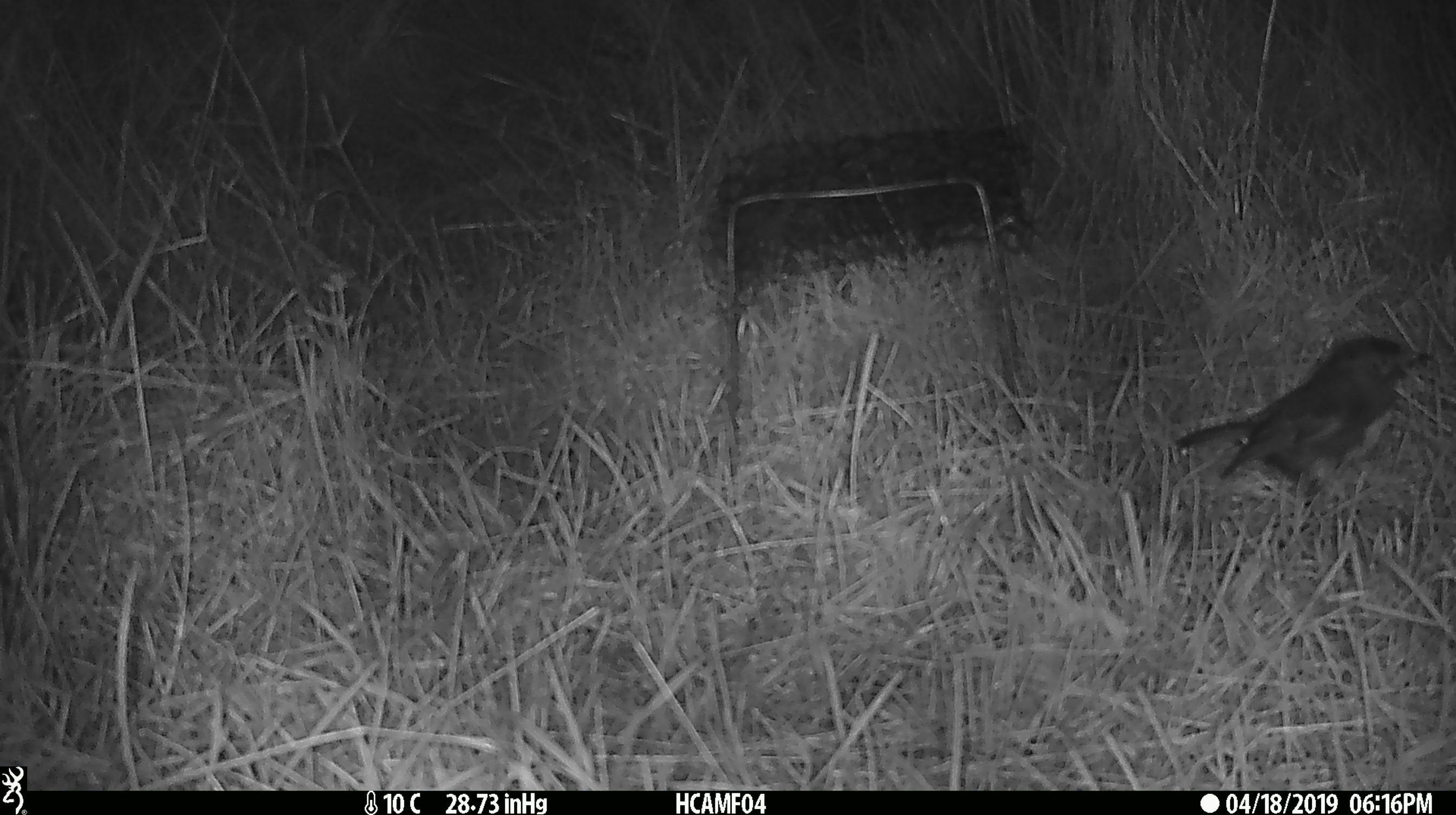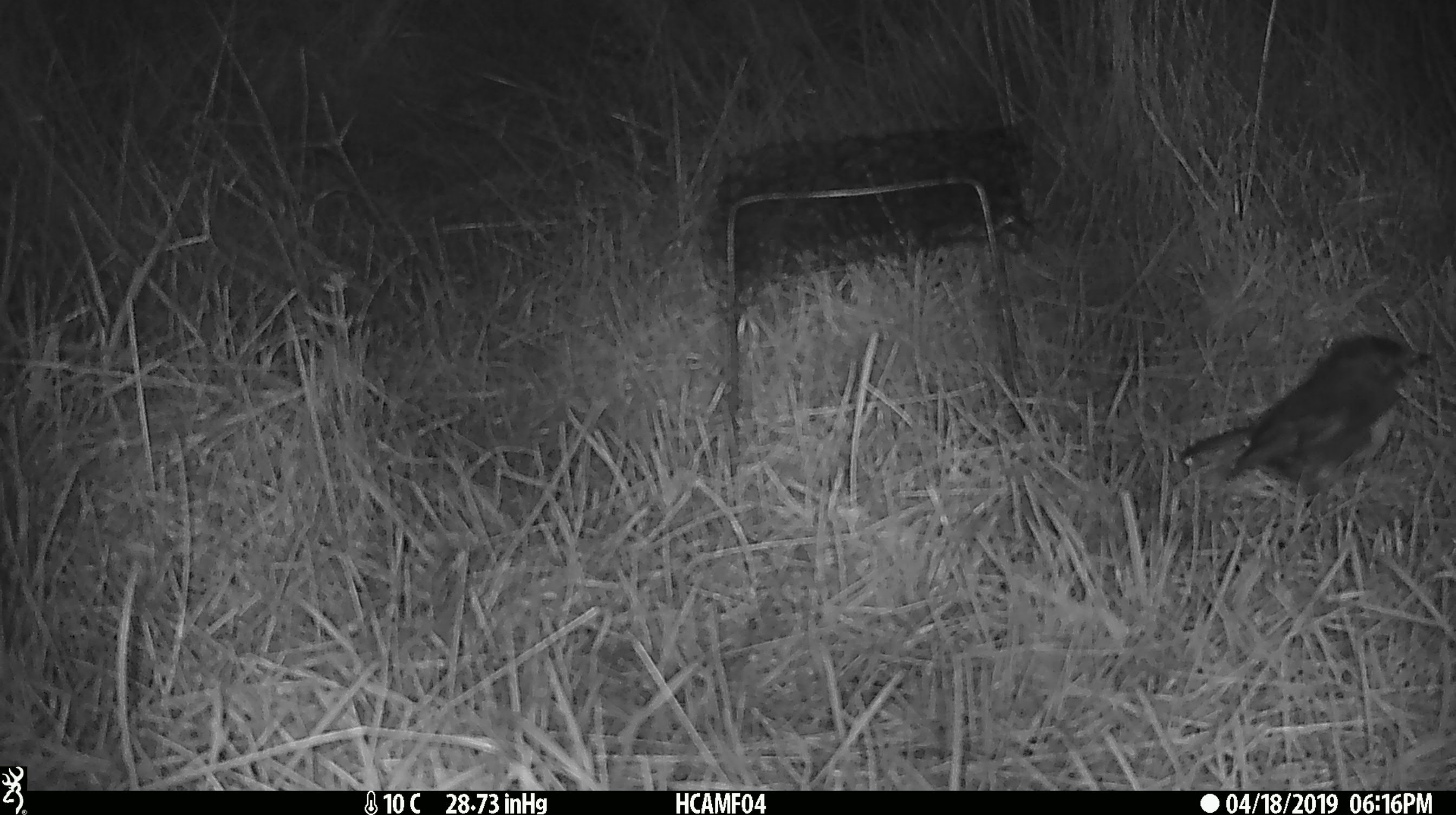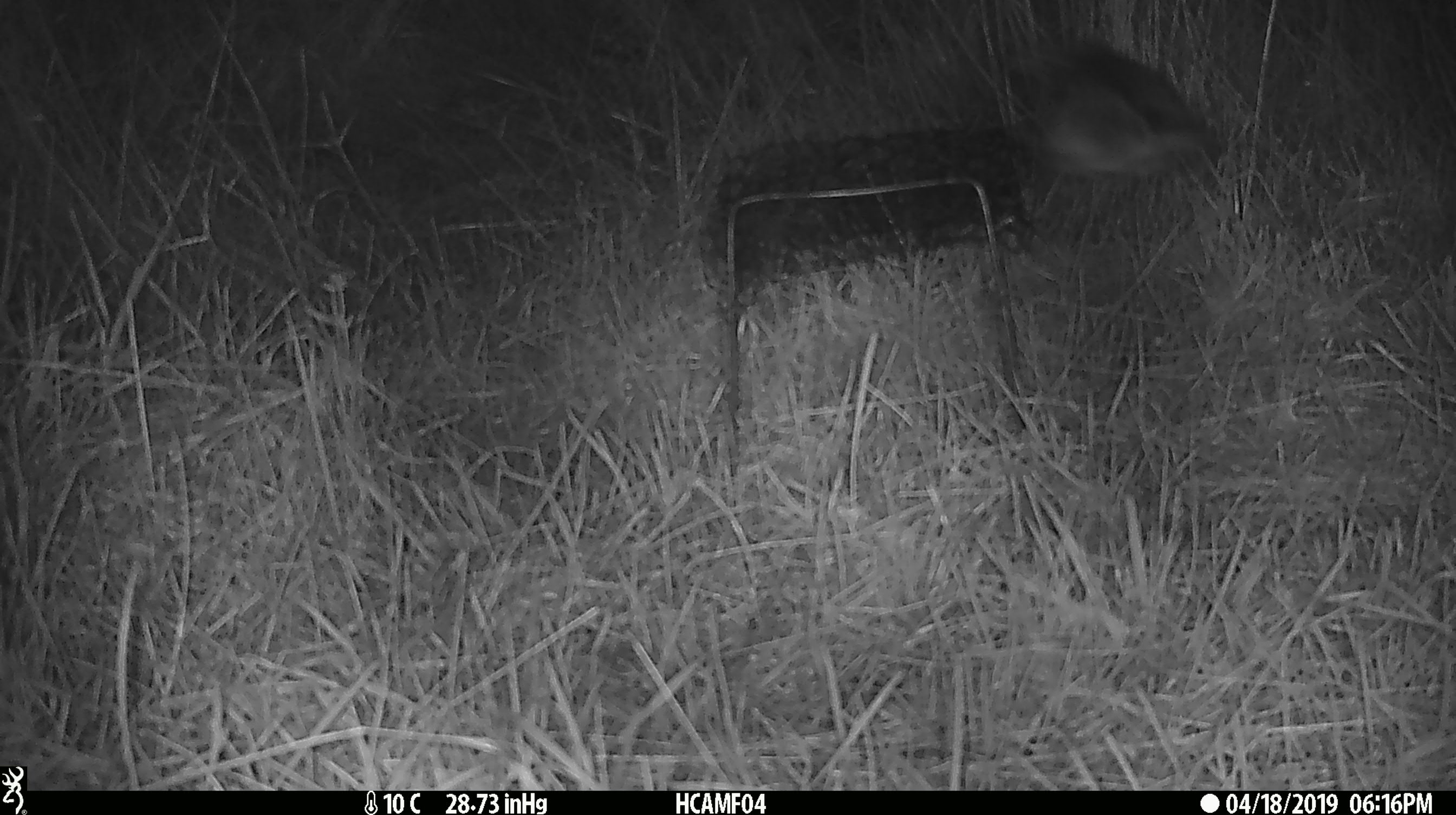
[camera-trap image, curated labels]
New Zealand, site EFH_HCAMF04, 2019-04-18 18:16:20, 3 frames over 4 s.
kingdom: Animalia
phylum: Chordata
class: Aves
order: Passeriformes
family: Petroicidae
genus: Petroica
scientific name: Petroica australis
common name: new zealand robin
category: robin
Robin (new zealand robin) (Petroica australis).